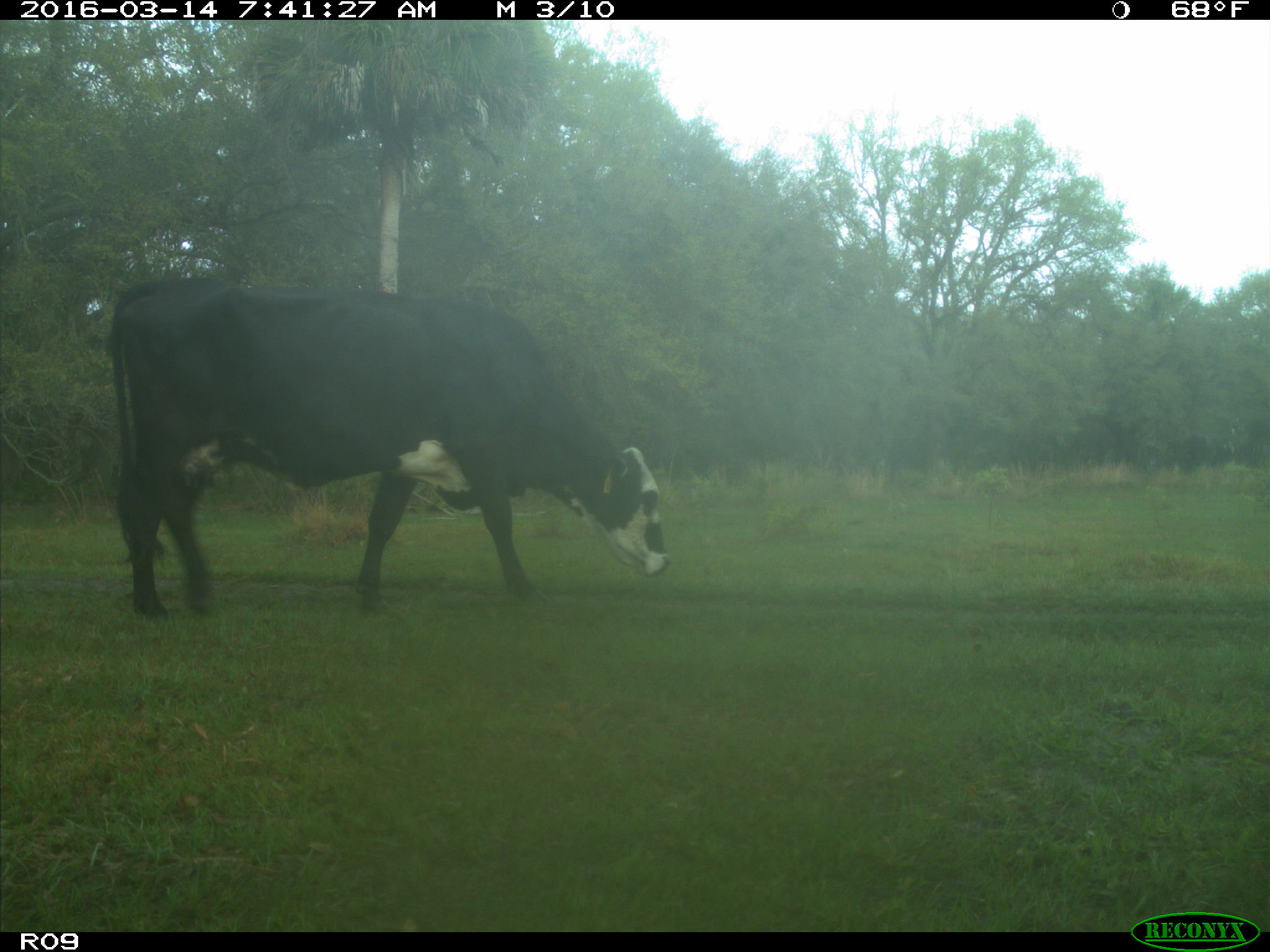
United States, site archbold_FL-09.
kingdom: Animalia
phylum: Chordata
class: Mammalia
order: Artiodactyla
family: Bovidae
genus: Bos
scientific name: Bos taurus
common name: domestic cow